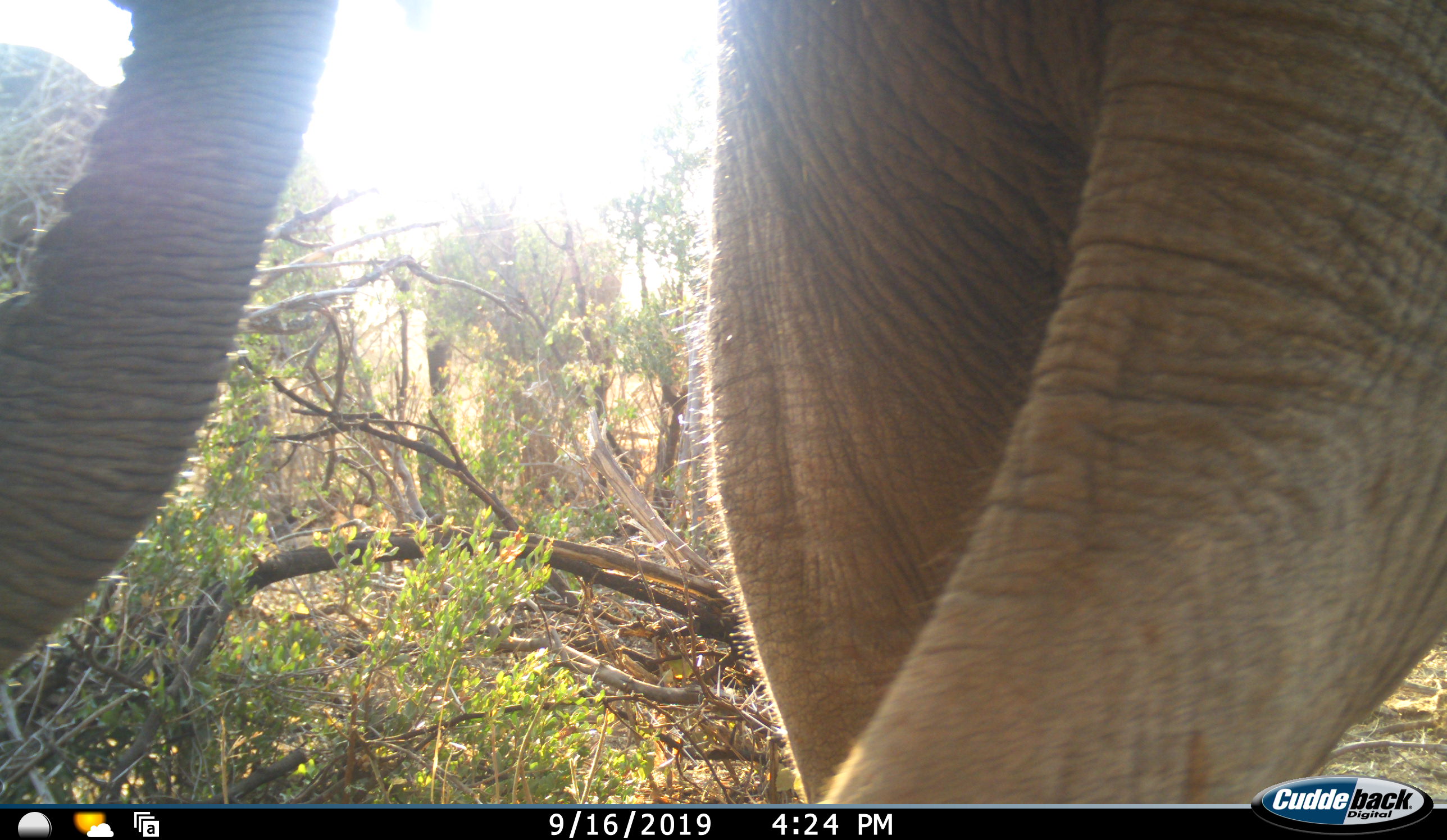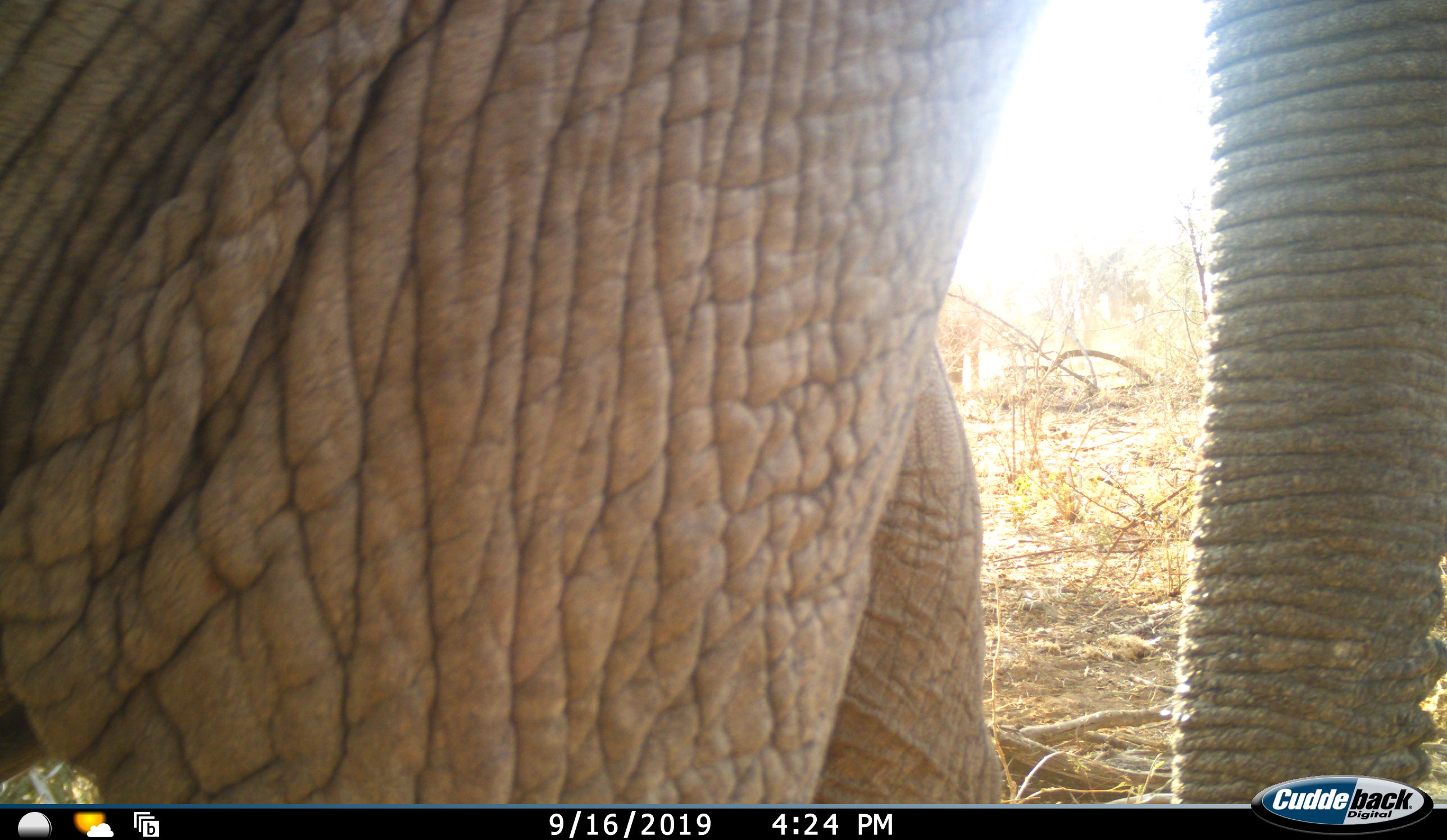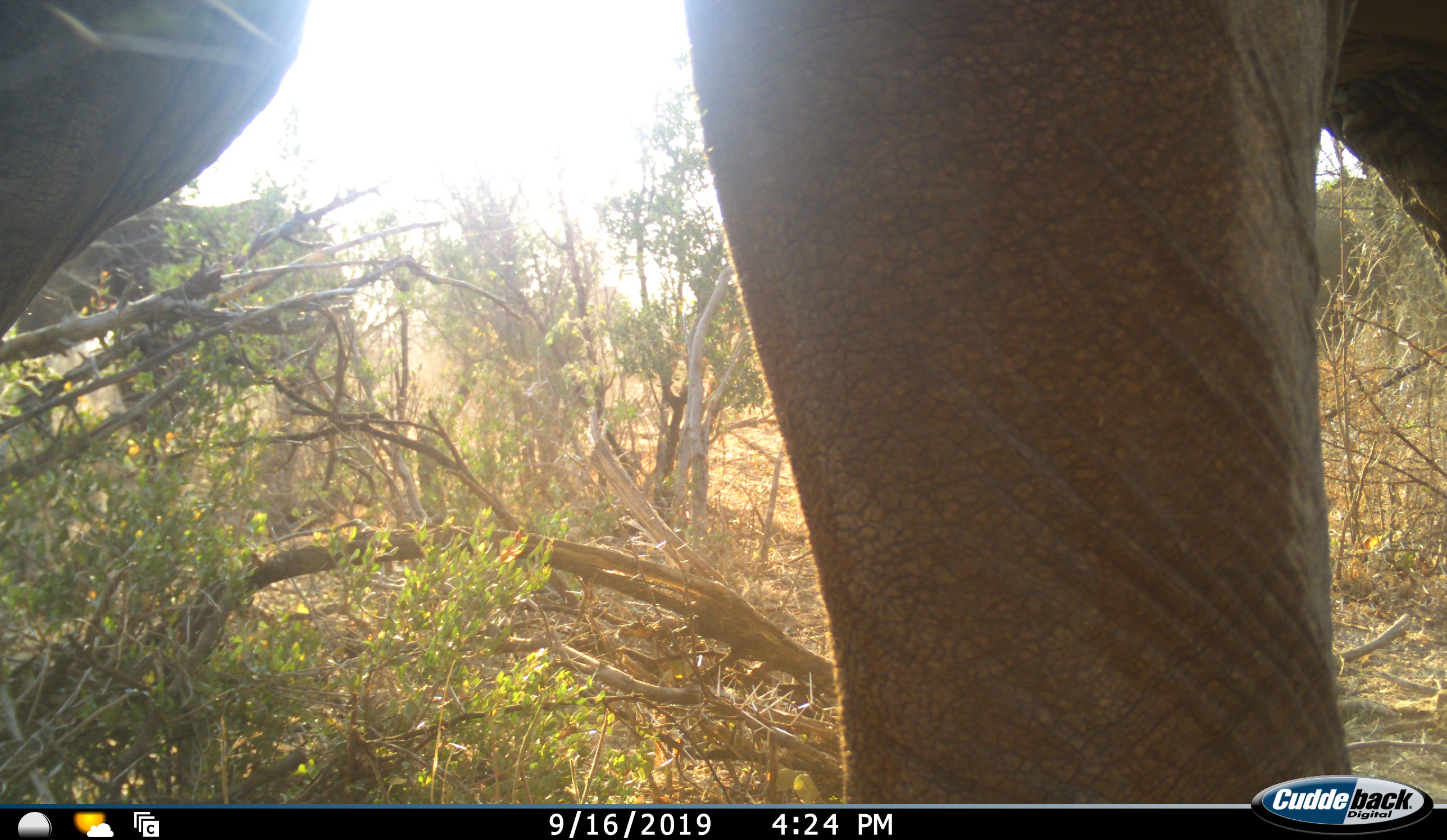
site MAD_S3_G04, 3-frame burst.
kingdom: Animalia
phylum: Chordata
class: Mammalia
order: Proboscidea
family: Elephantidae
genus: Loxodonta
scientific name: Loxodonta africana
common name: african bush elephant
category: elephant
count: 1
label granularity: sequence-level